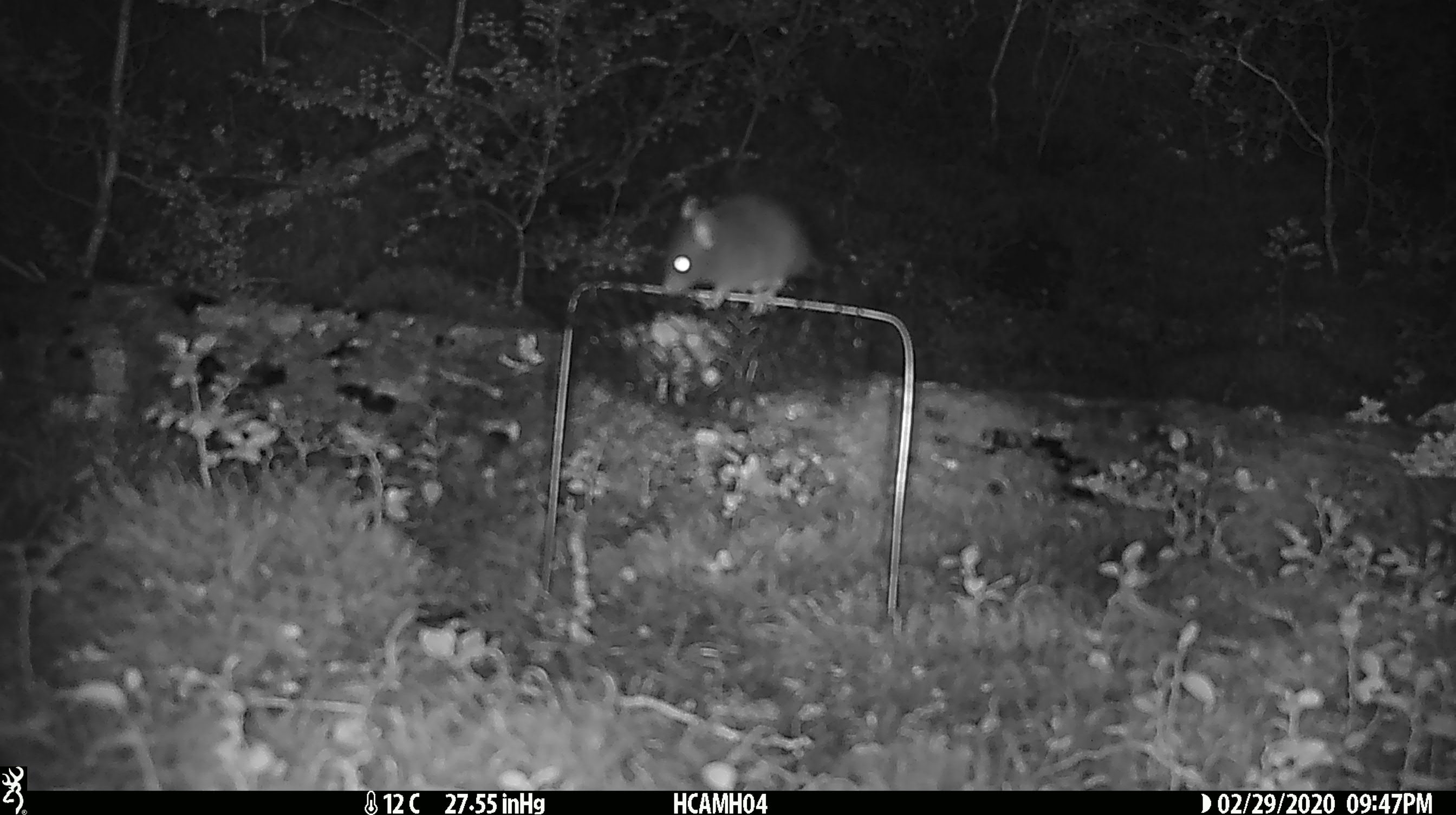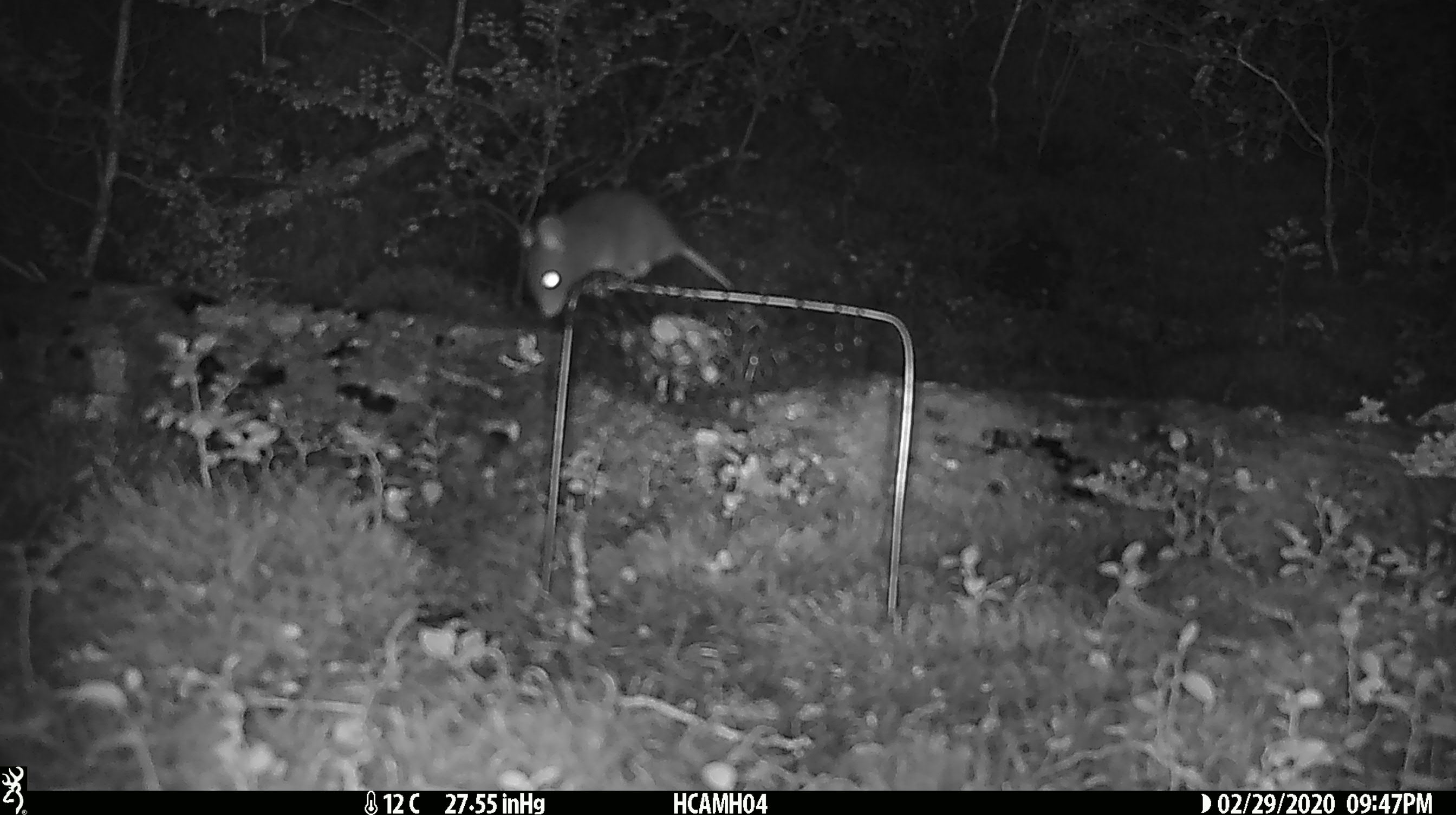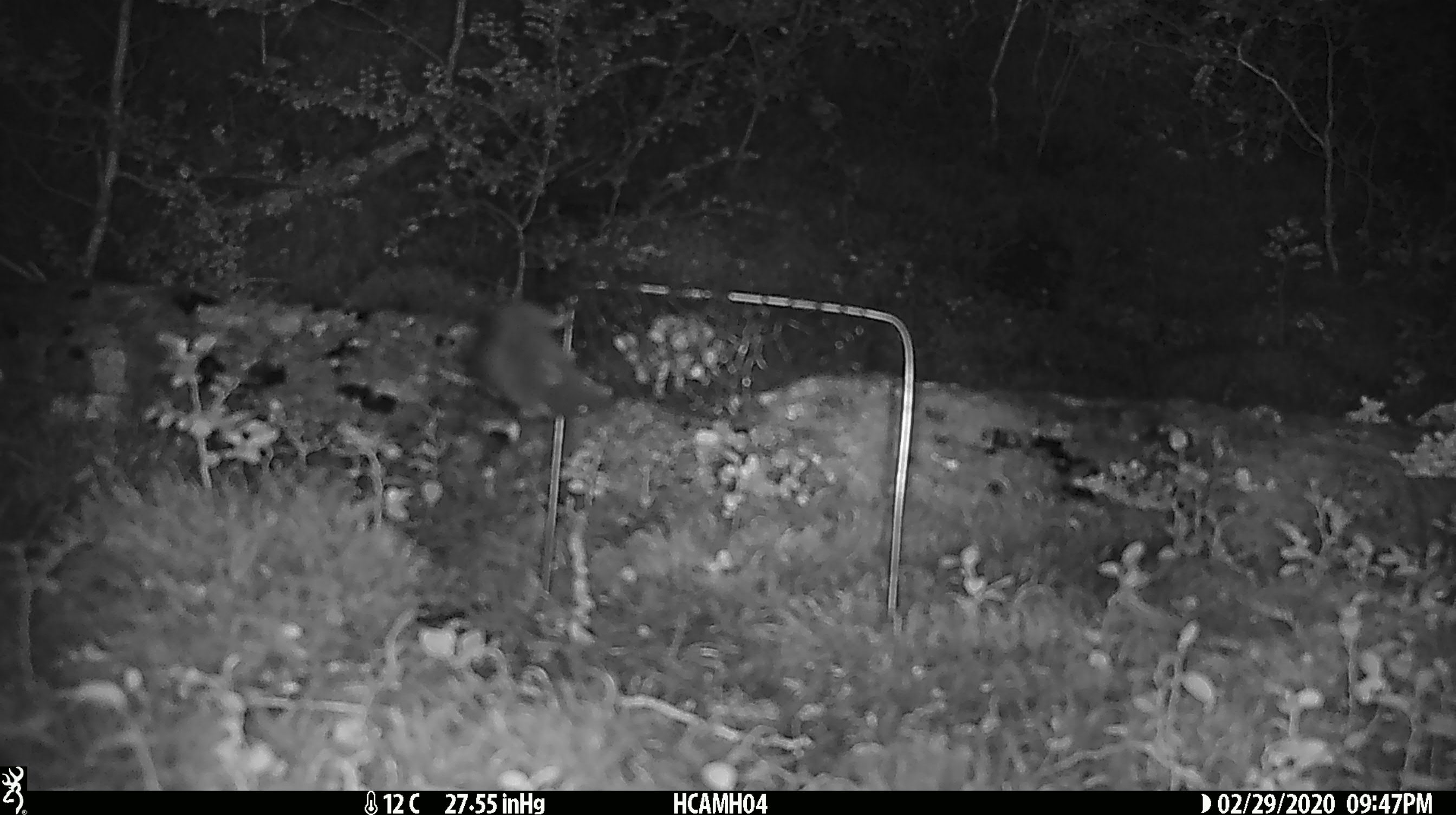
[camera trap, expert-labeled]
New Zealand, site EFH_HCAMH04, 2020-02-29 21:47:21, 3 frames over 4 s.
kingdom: Animalia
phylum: Chordata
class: Mammalia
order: Rodentia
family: Muridae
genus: Mus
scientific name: Mus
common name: mouse